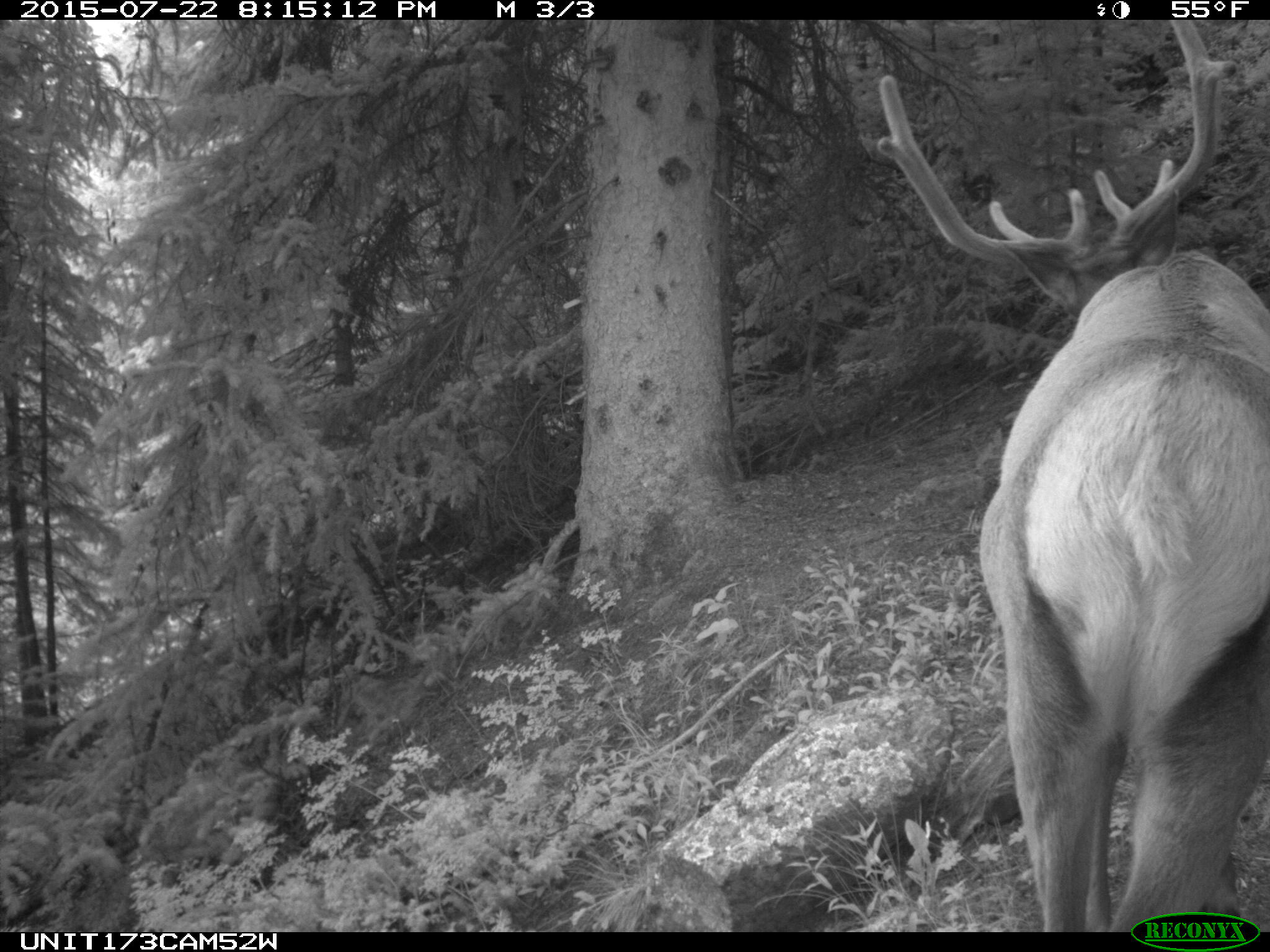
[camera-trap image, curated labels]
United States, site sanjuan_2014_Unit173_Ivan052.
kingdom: Animalia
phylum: Chordata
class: Mammalia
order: Artiodactyla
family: Cervidae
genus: Cervus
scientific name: Cervus elaphus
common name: red deer